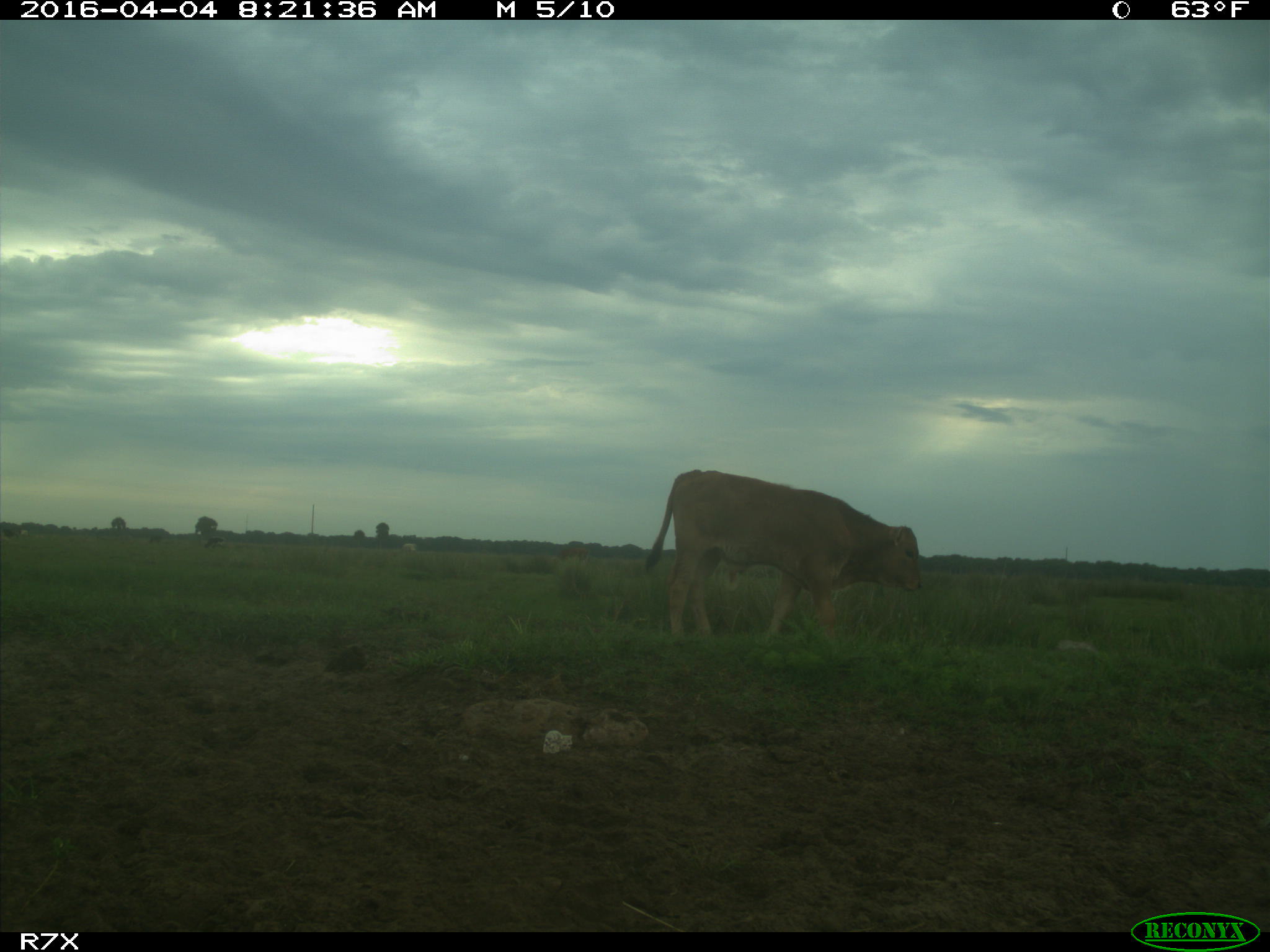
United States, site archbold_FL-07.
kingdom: Animalia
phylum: Chordata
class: Mammalia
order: Artiodactyla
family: Bovidae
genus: Bos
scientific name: Bos taurus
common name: domestic cow